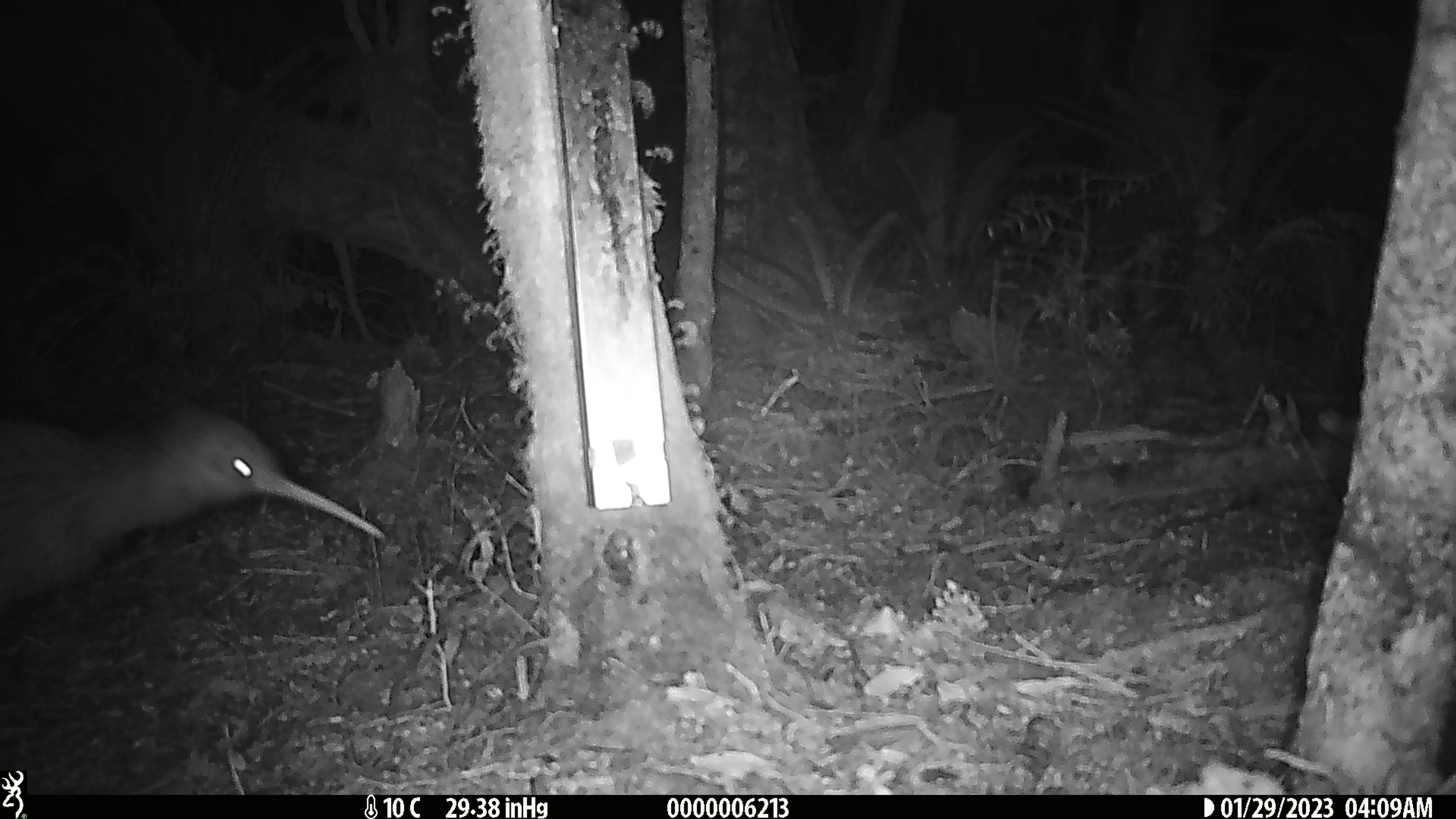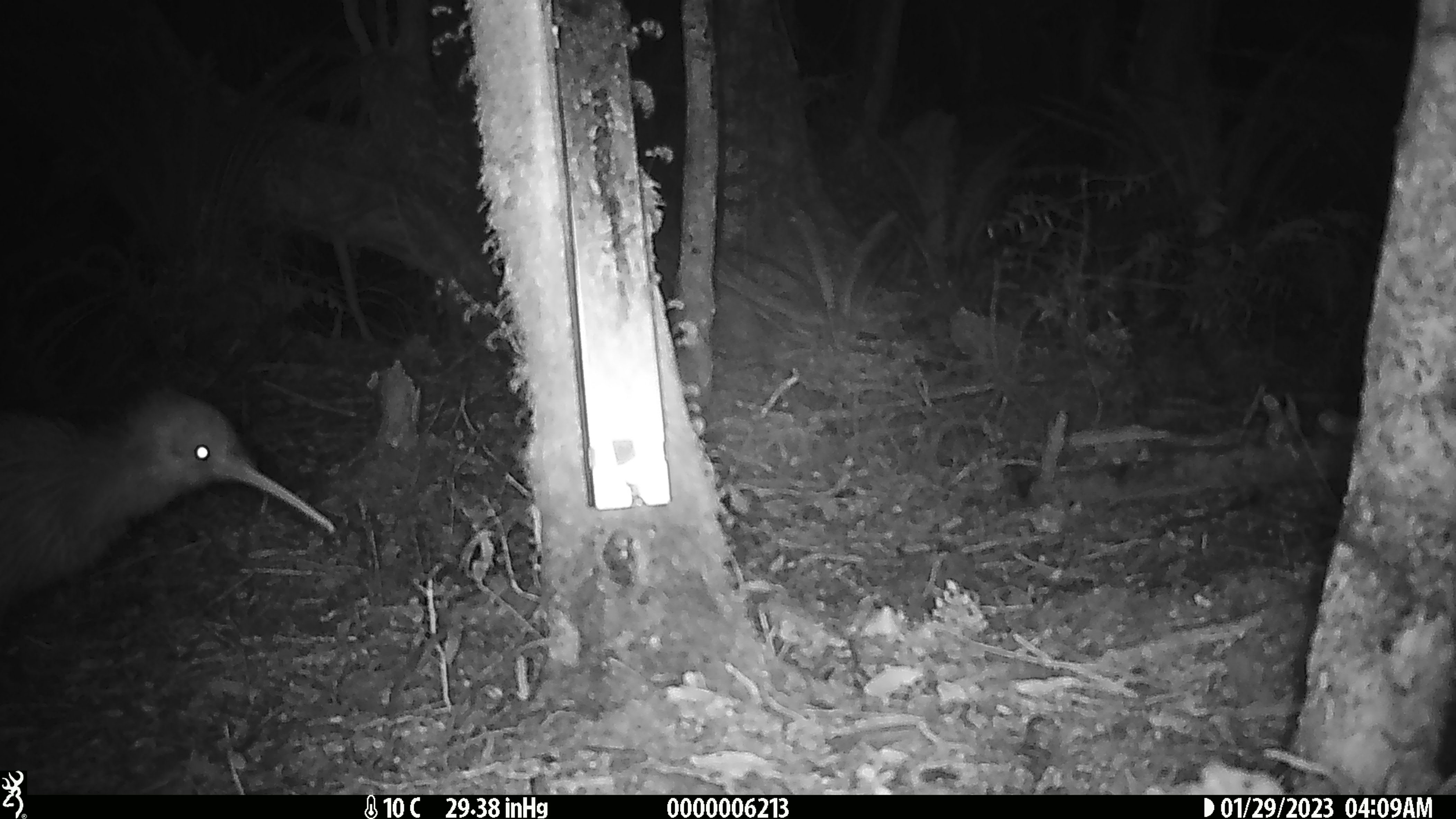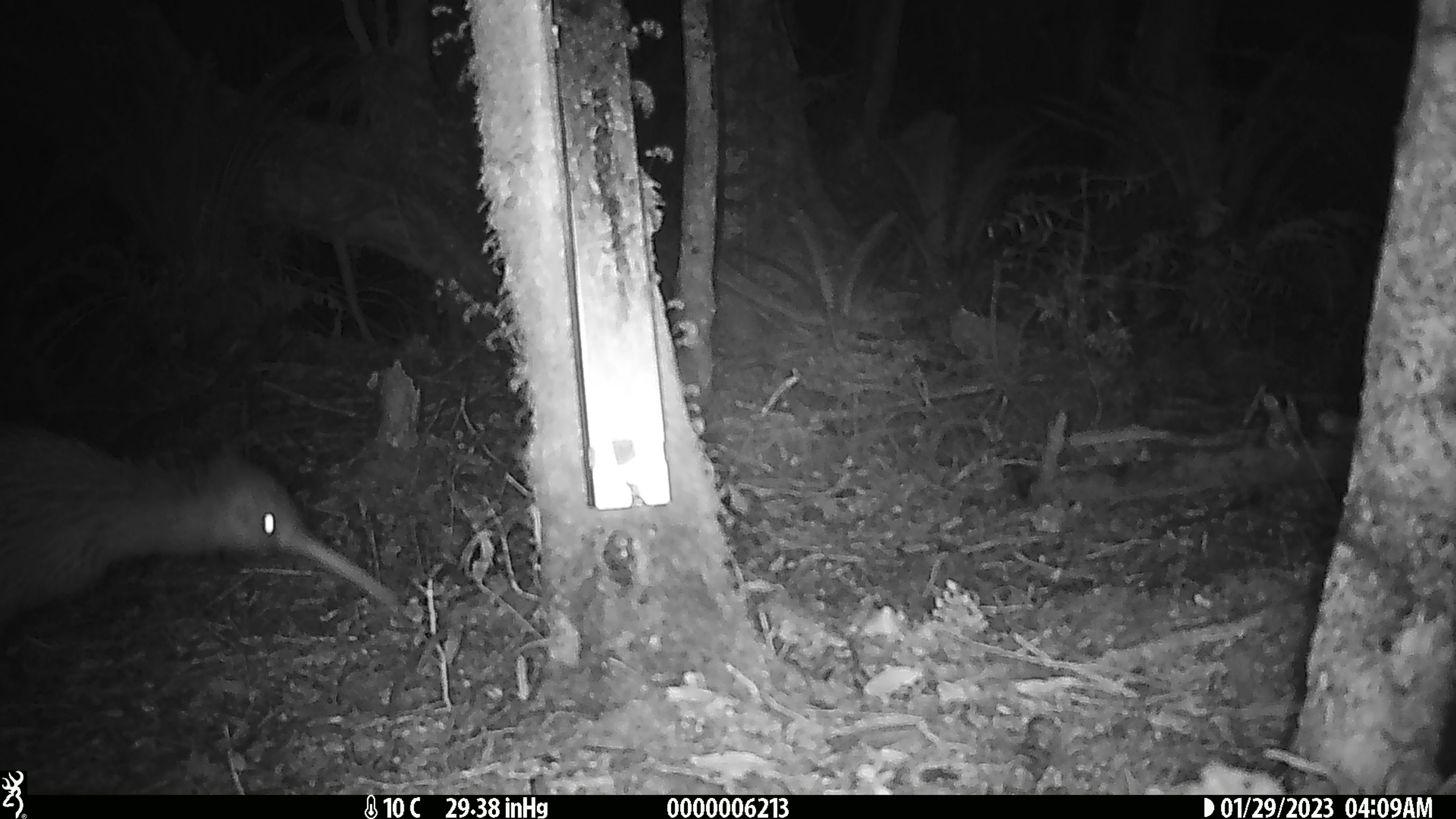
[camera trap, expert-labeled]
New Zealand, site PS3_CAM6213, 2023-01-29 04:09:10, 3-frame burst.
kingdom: Animalia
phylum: Chordata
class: Aves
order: Apterygiformes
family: Apterygidae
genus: Apteryx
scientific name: Apteryx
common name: kiwi